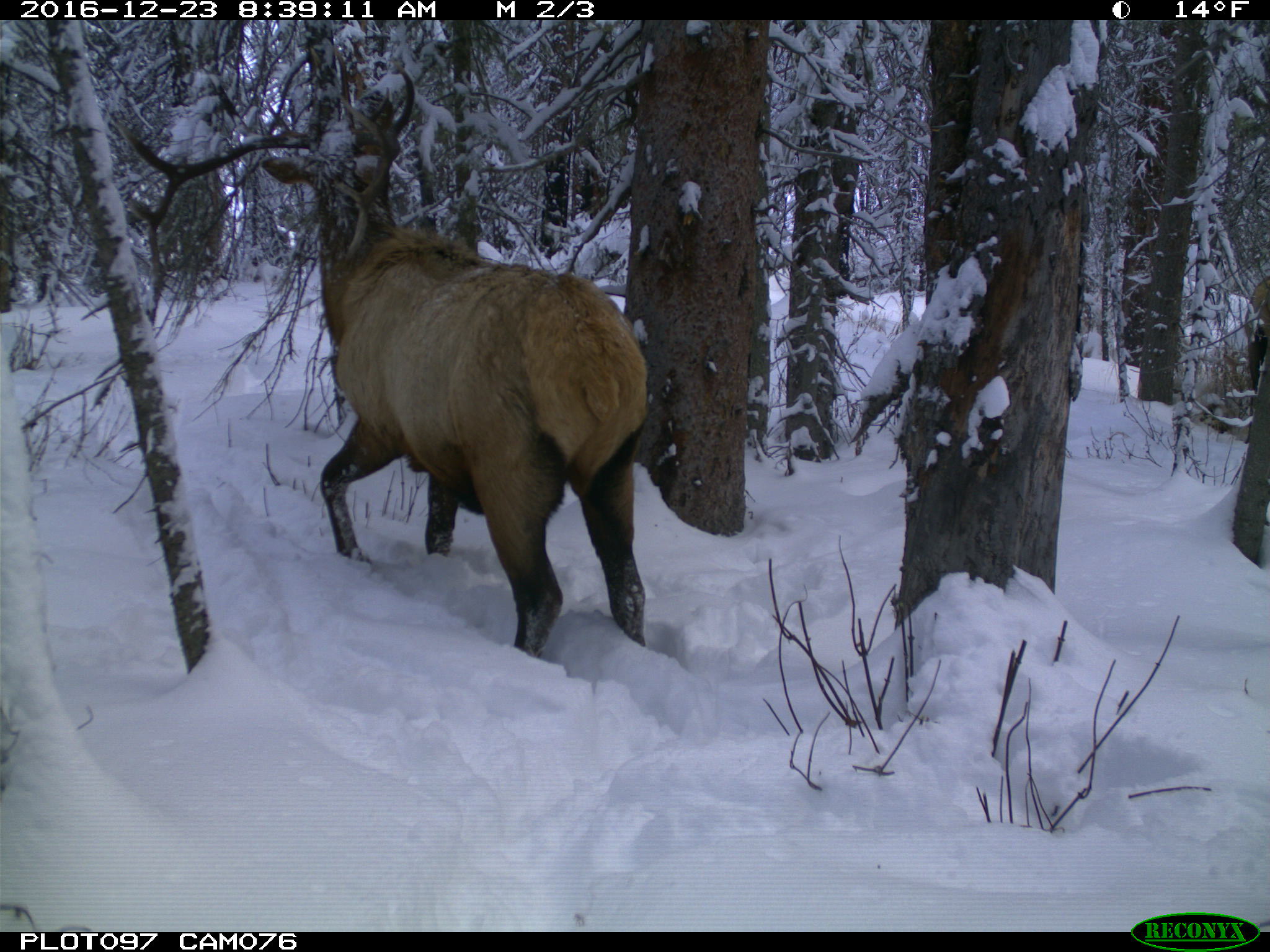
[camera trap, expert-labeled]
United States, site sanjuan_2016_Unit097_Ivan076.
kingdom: Animalia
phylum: Chordata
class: Mammalia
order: Artiodactyla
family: Cervidae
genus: Cervus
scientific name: Cervus elaphus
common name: red deer